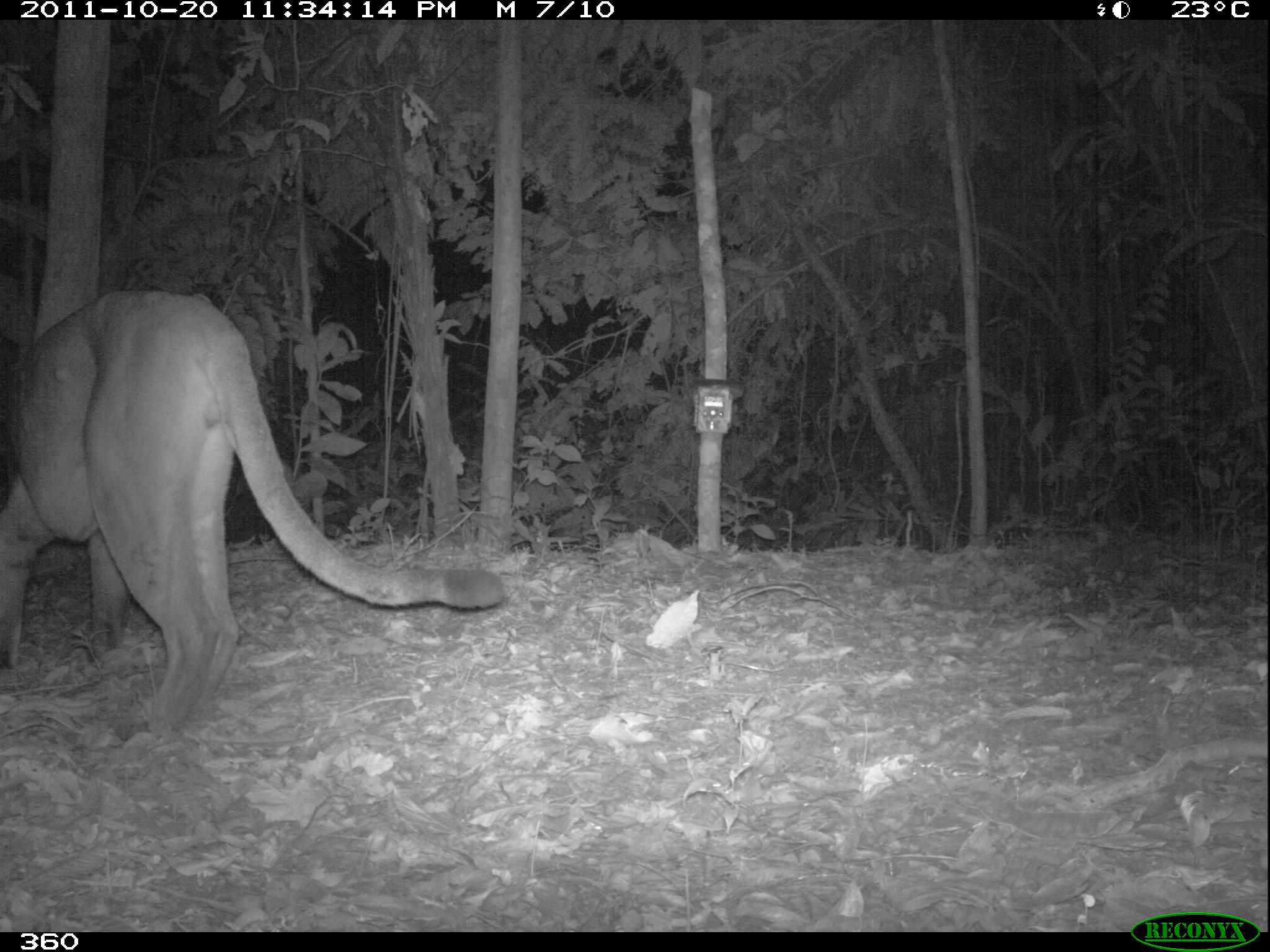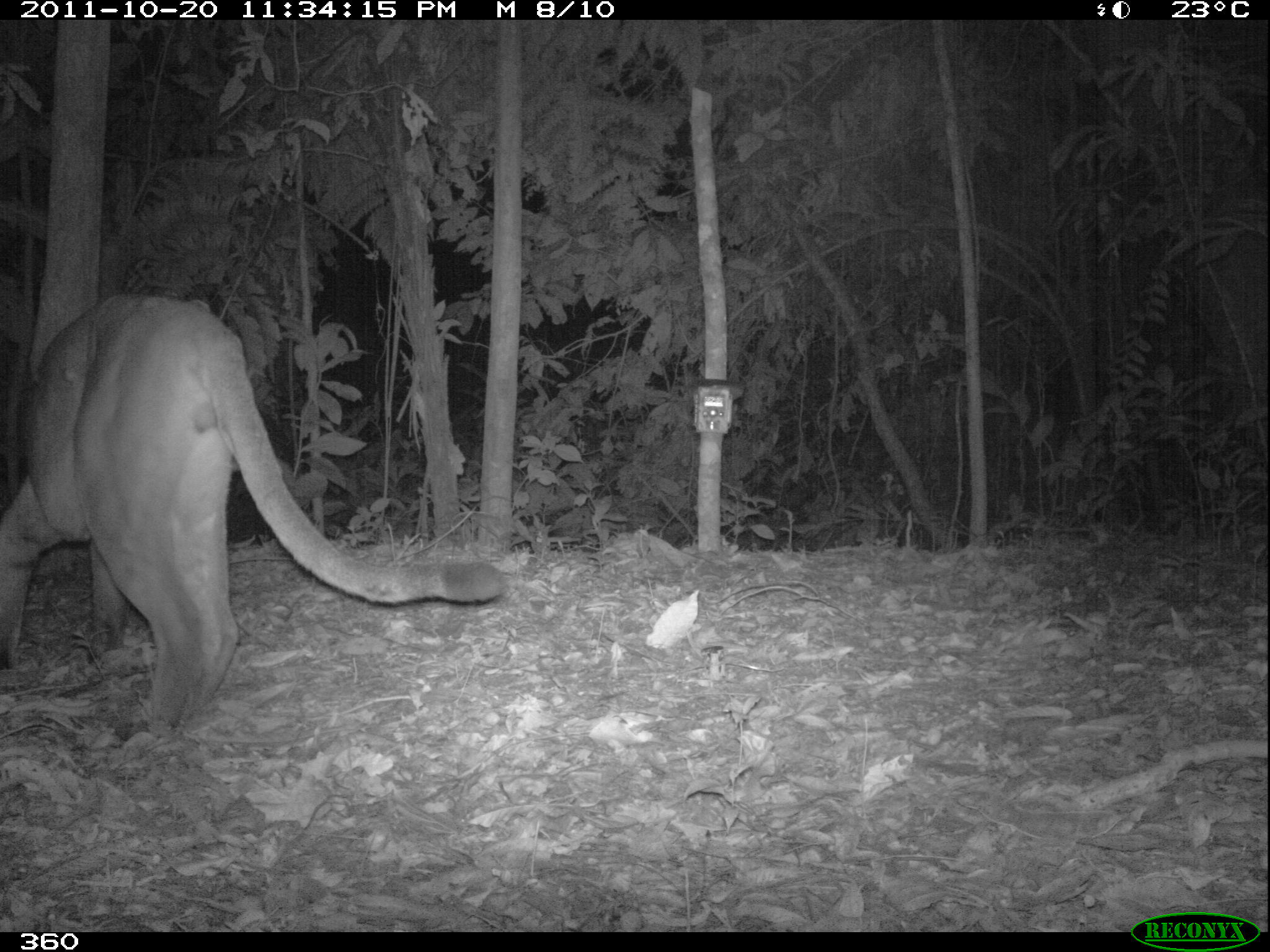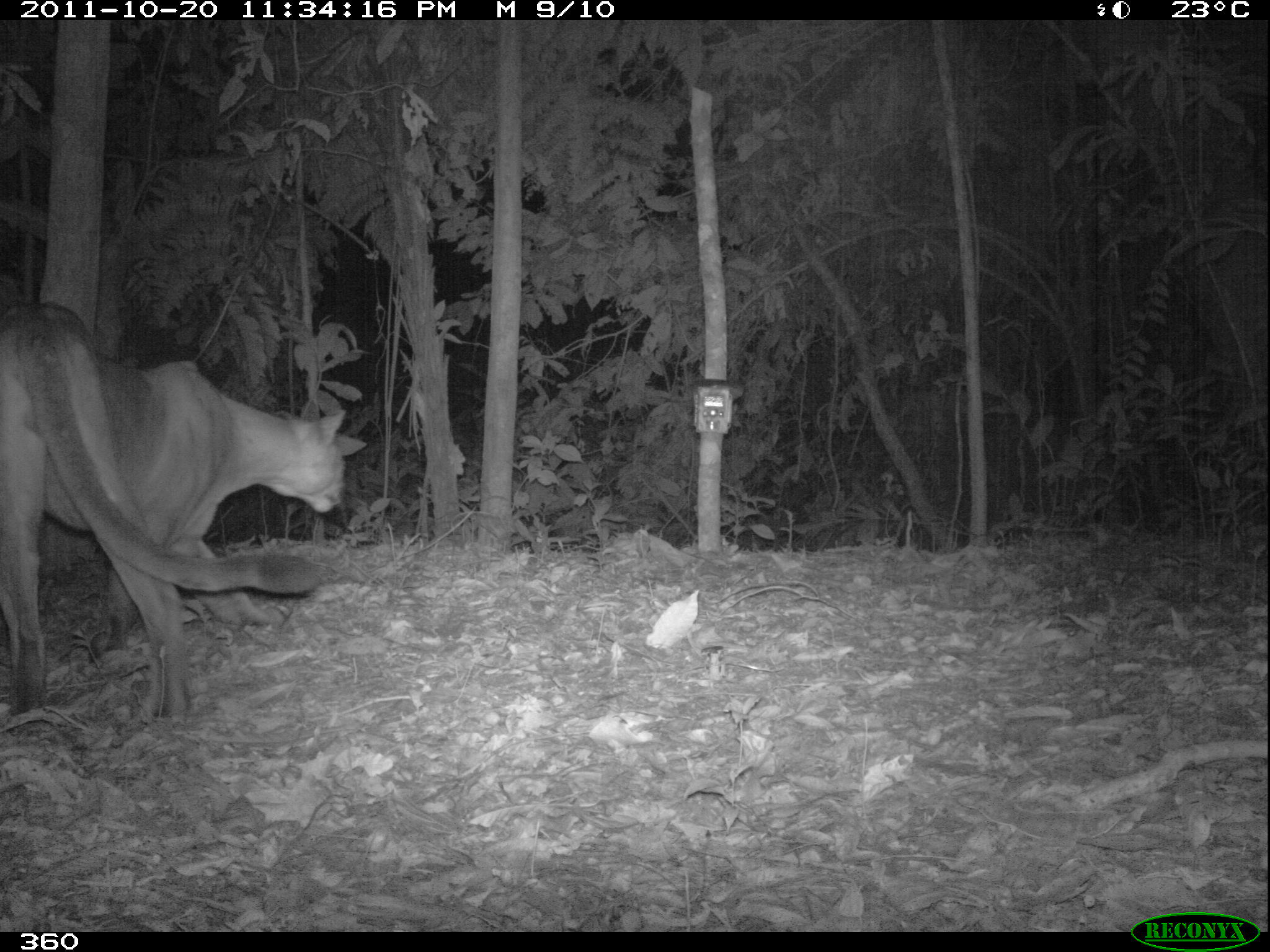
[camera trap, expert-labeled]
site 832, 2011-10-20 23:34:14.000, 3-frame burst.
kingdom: Animalia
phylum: Chordata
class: Mammalia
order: Carnivora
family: Felidae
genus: Puma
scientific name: Puma concolor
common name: mountain lion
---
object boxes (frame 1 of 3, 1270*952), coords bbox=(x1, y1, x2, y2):
puma concolor: bbox=(3, 276, 512, 734)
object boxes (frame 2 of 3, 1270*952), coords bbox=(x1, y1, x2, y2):
puma concolor: bbox=(1, 290, 508, 745)